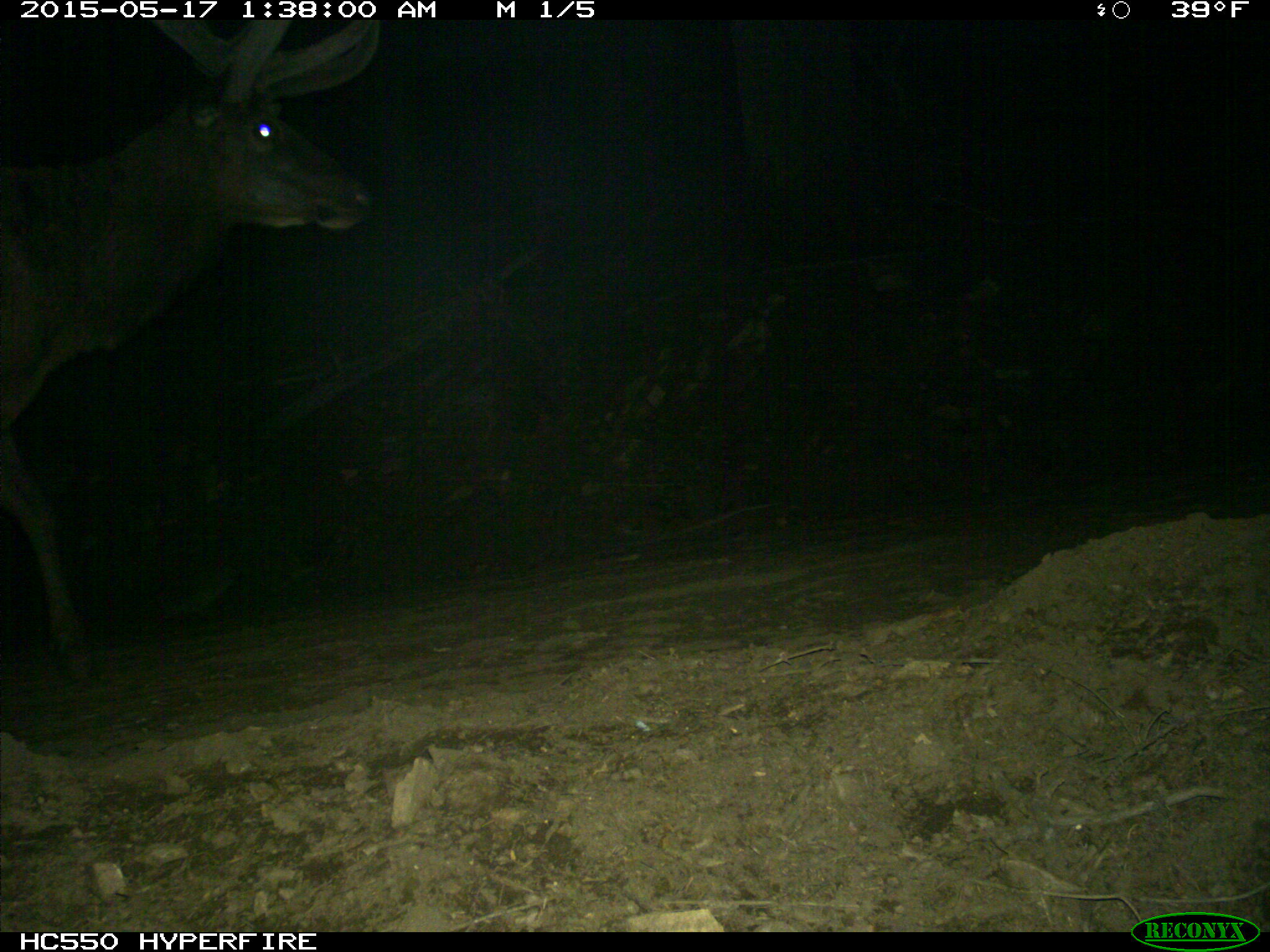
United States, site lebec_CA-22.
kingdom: Animalia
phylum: Chordata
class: Mammalia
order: Artiodactyla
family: Cervidae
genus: Cervus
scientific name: Cervus canadensis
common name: elk